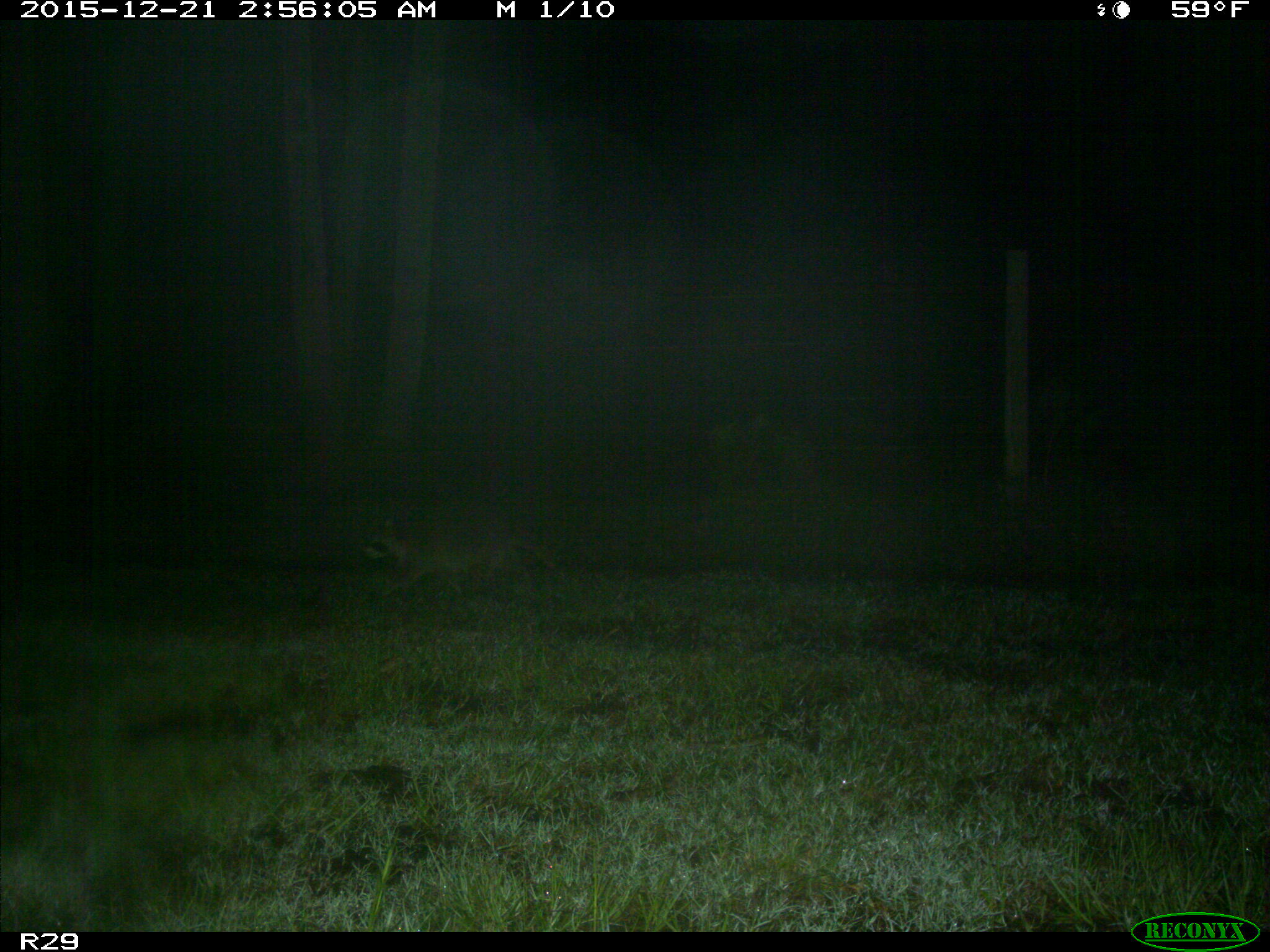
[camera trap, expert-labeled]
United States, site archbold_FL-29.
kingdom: Animalia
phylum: Chordata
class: Mammalia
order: Carnivora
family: Procyonidae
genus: Procyon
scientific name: Procyon lotor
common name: common raccoon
Procyon lotor (common raccoon).